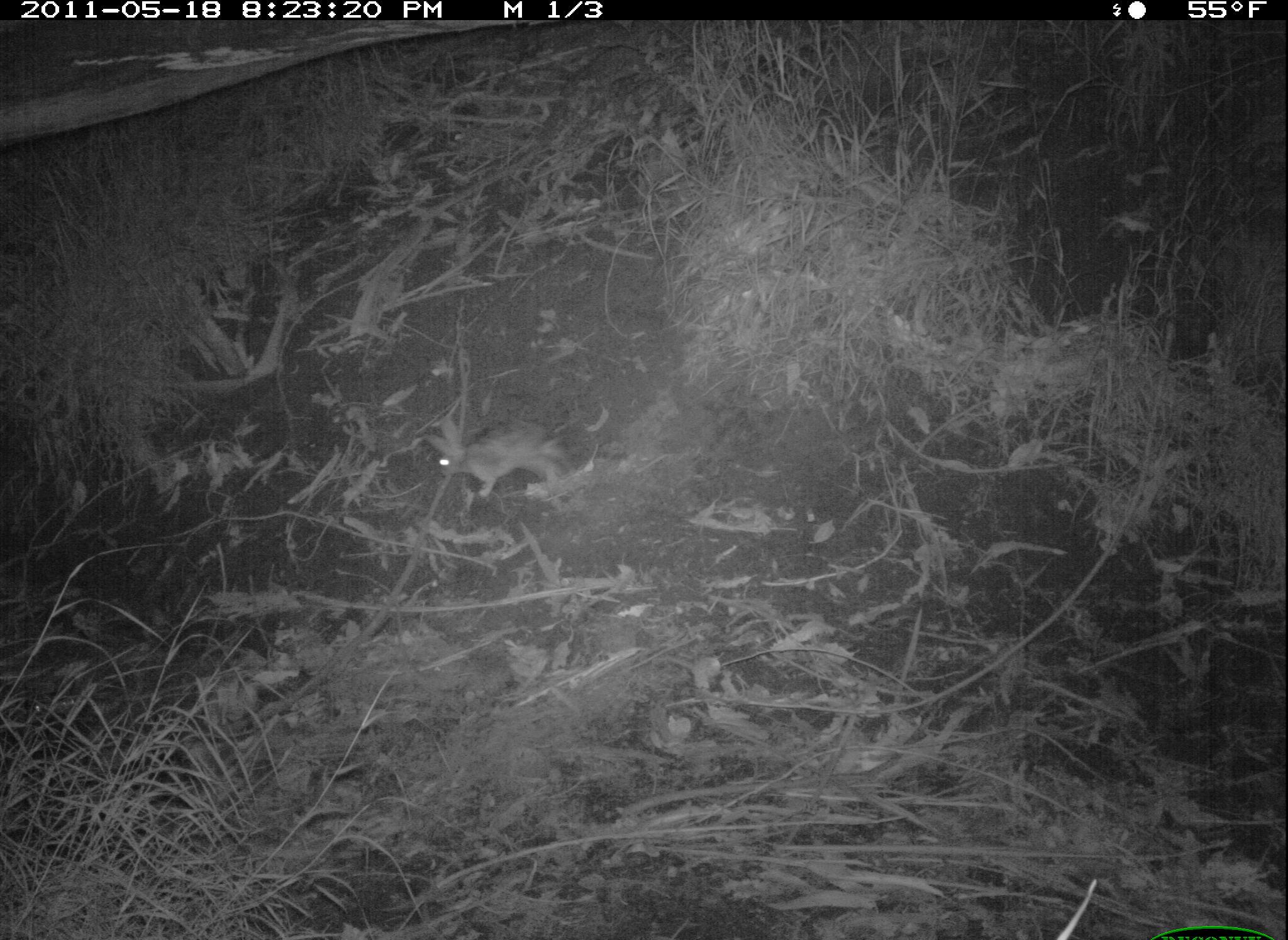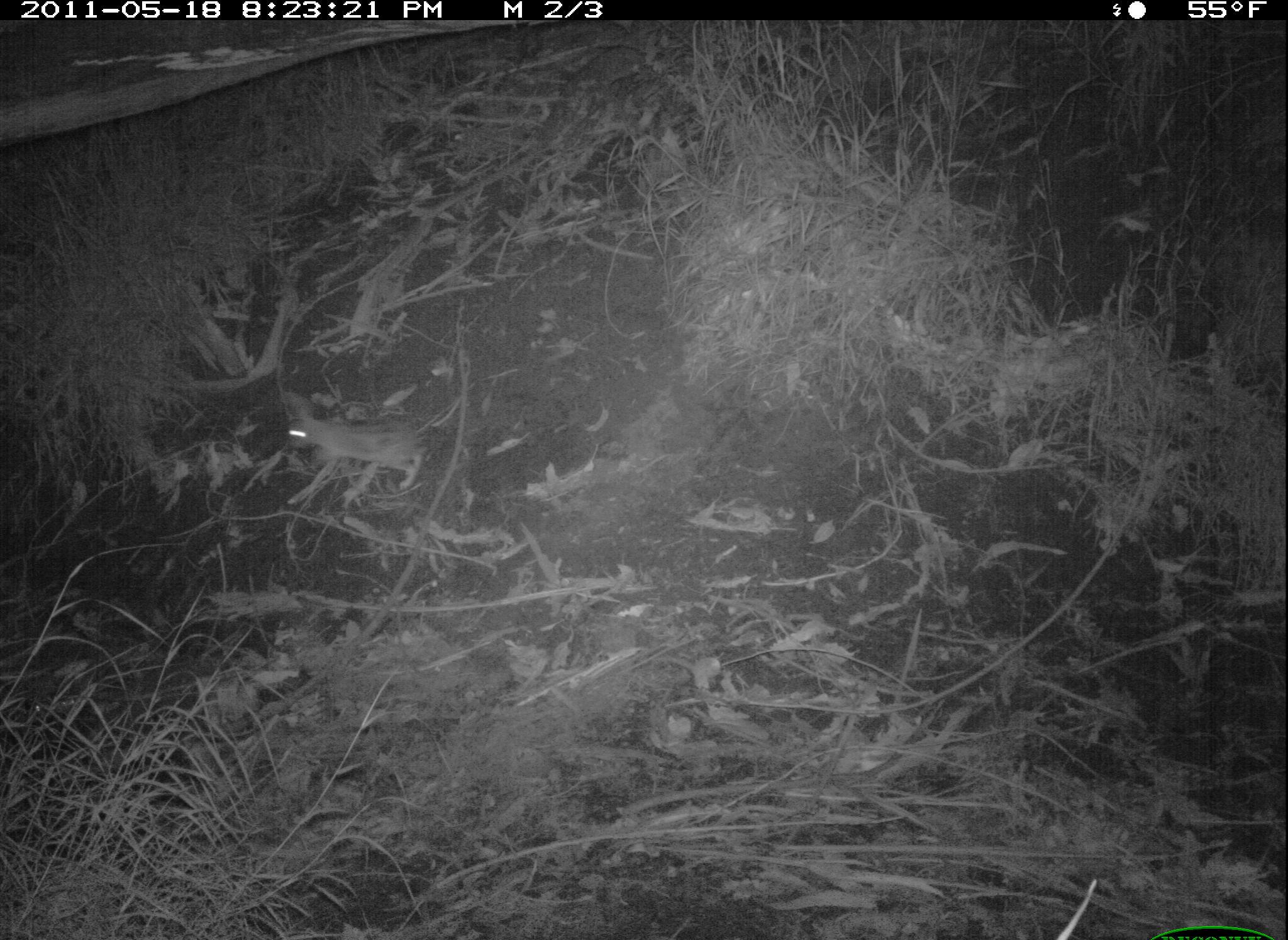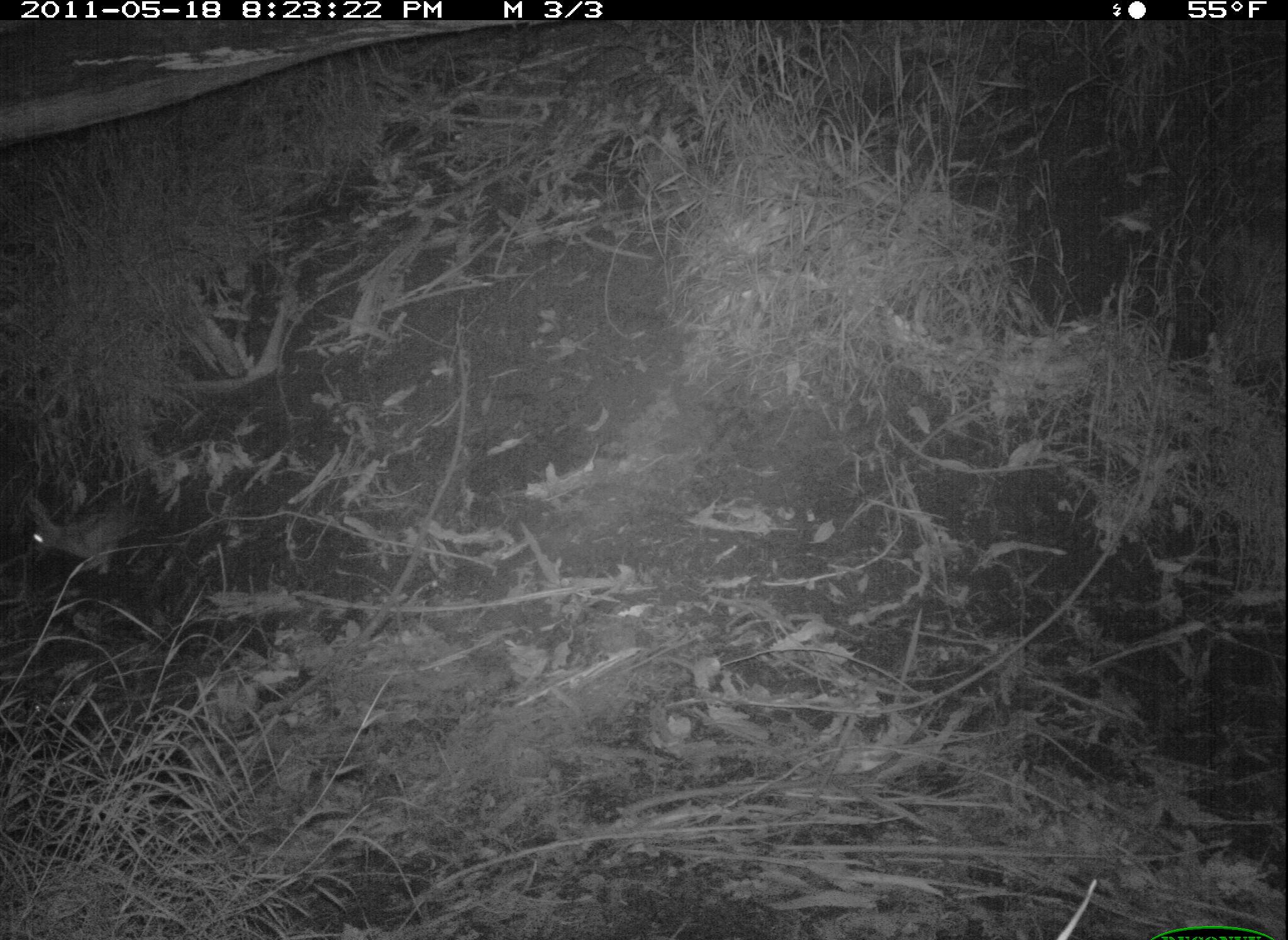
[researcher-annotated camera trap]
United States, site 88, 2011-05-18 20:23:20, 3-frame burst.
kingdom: Animalia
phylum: Chordata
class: Mammalia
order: Lagomorpha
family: Leporidae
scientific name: Leporidae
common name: rabbits and hares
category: rabbit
Rabbit (rabbits and hares) (Leporidae).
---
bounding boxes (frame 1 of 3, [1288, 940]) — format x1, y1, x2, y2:
rabbit: 414, 408, 589, 503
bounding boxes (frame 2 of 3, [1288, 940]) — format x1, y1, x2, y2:
rabbit: 274, 379, 444, 506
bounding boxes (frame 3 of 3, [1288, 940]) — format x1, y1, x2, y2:
rabbit: 18, 488, 156, 590